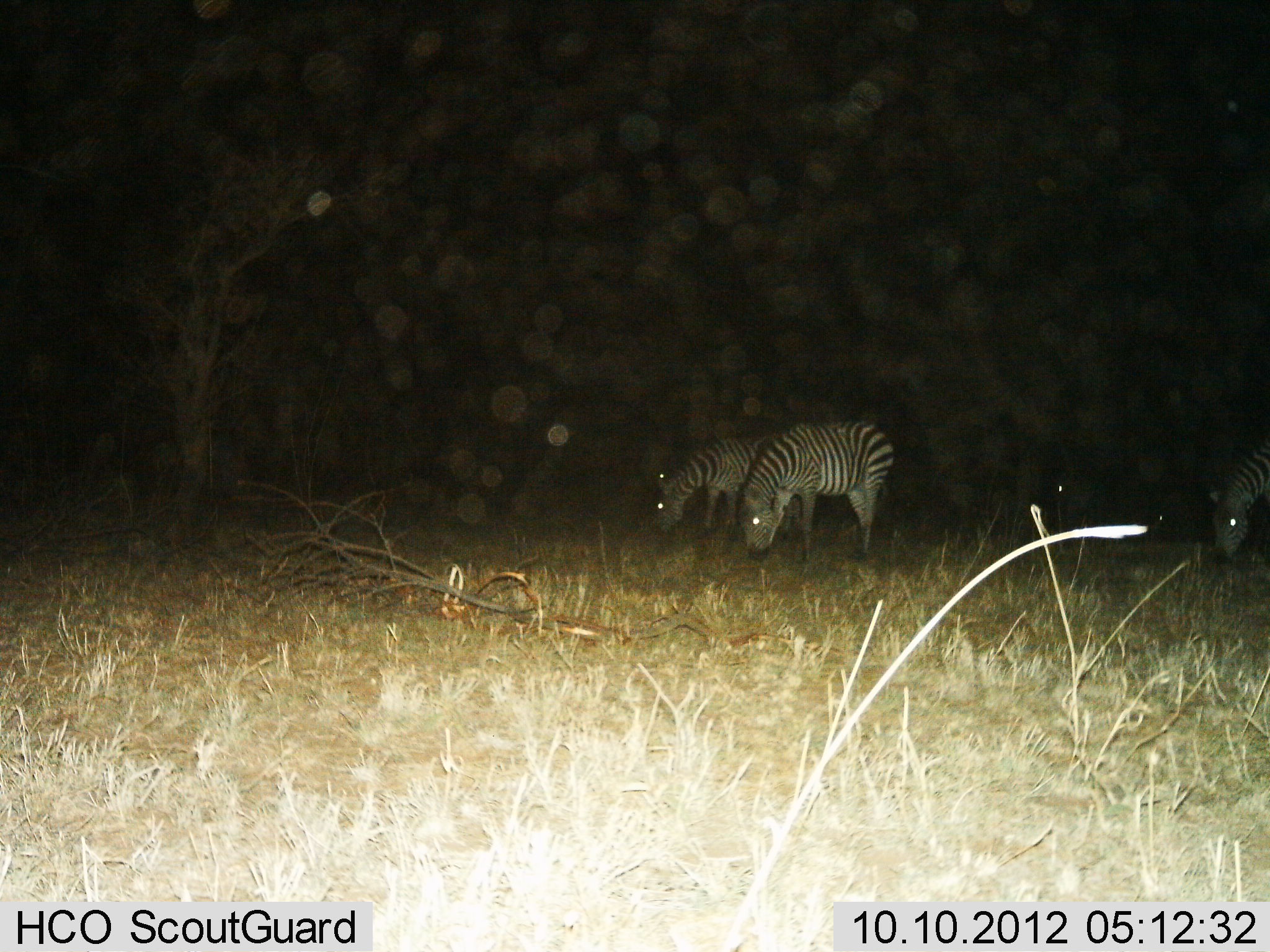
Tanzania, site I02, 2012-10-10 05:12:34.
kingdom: Animalia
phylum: Chordata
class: Mammalia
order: Perissodactyla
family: Equidae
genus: Equus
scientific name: Equus quagga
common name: plains zebra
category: zebra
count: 4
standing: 18%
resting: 9%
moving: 0%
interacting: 0%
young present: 0%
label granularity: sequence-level